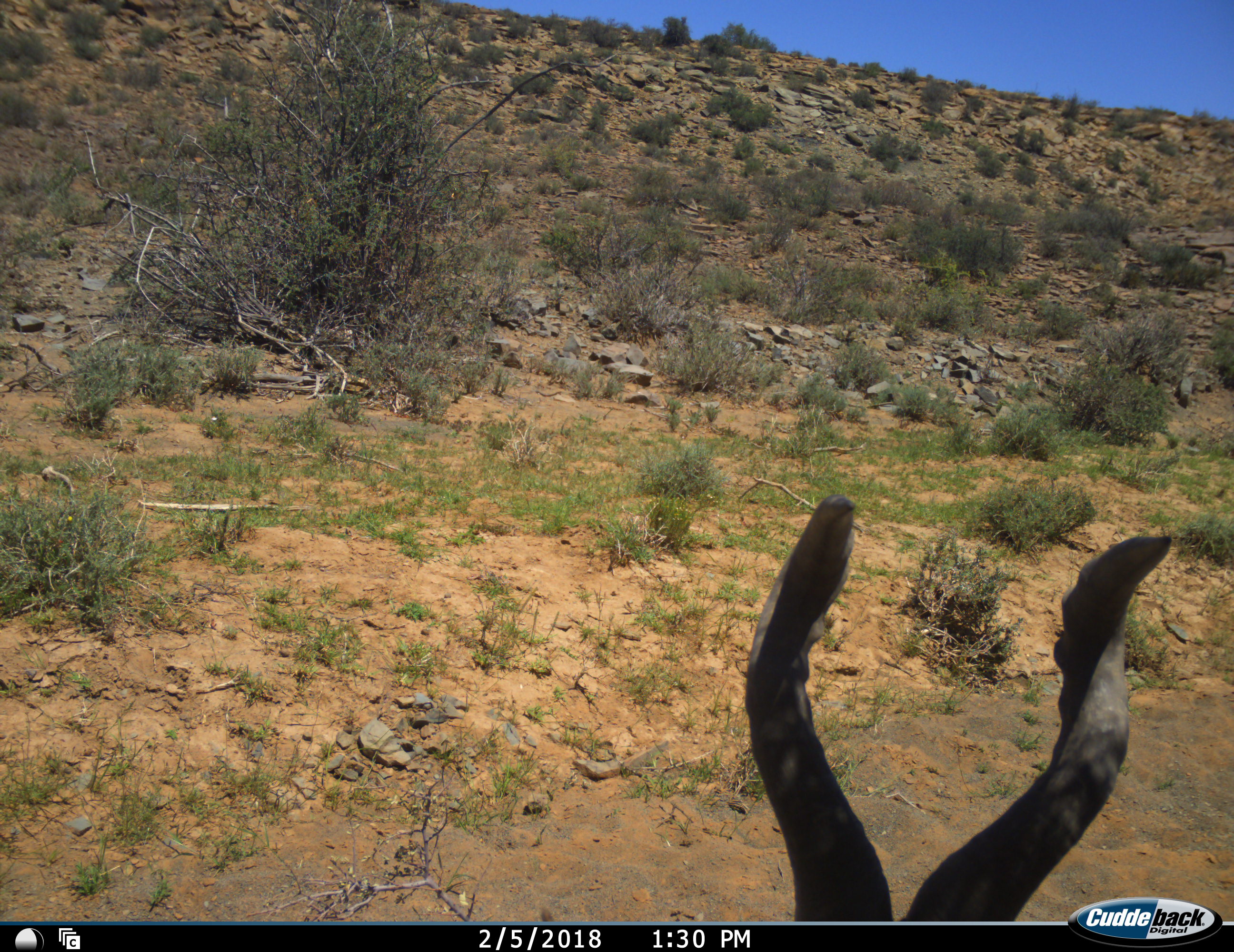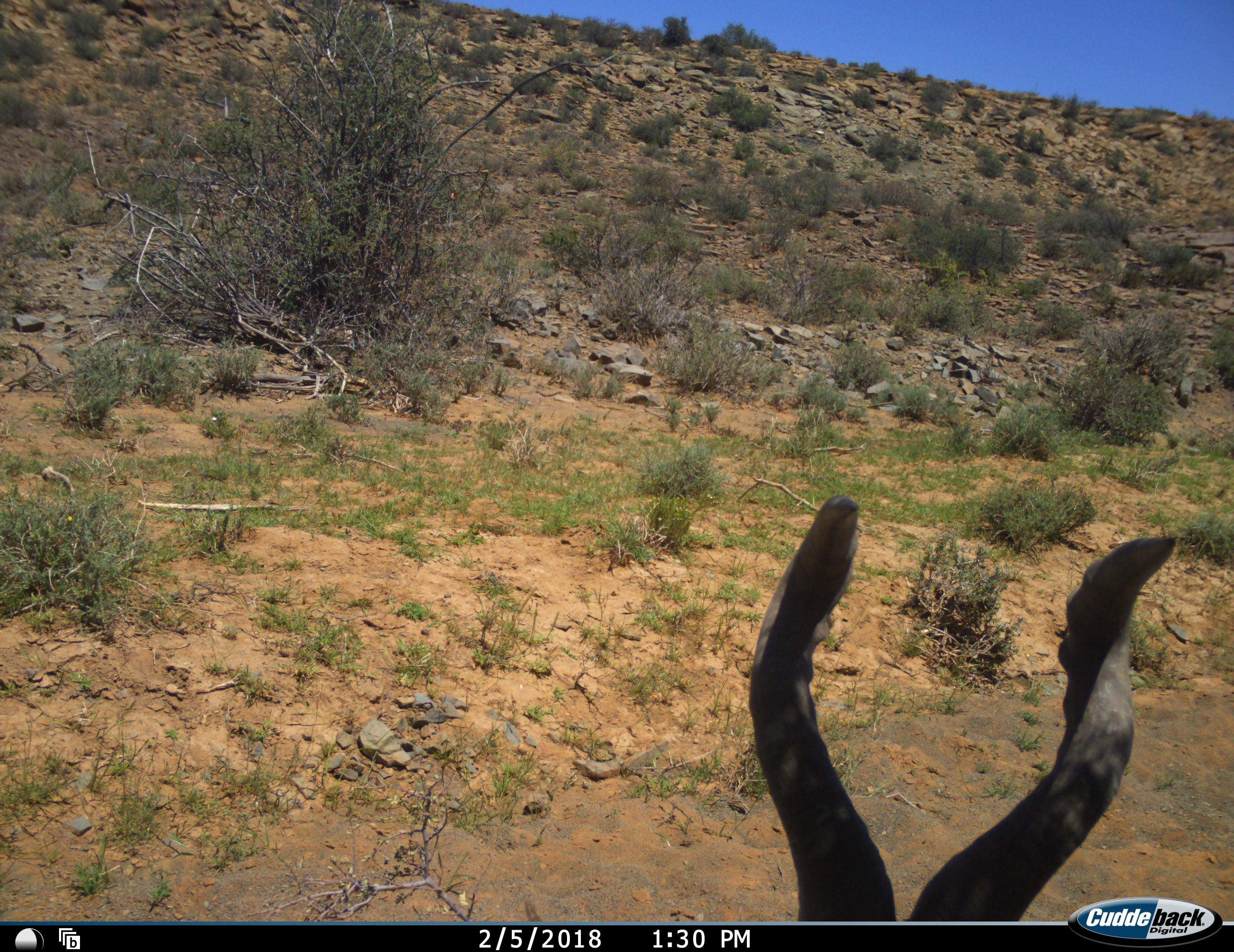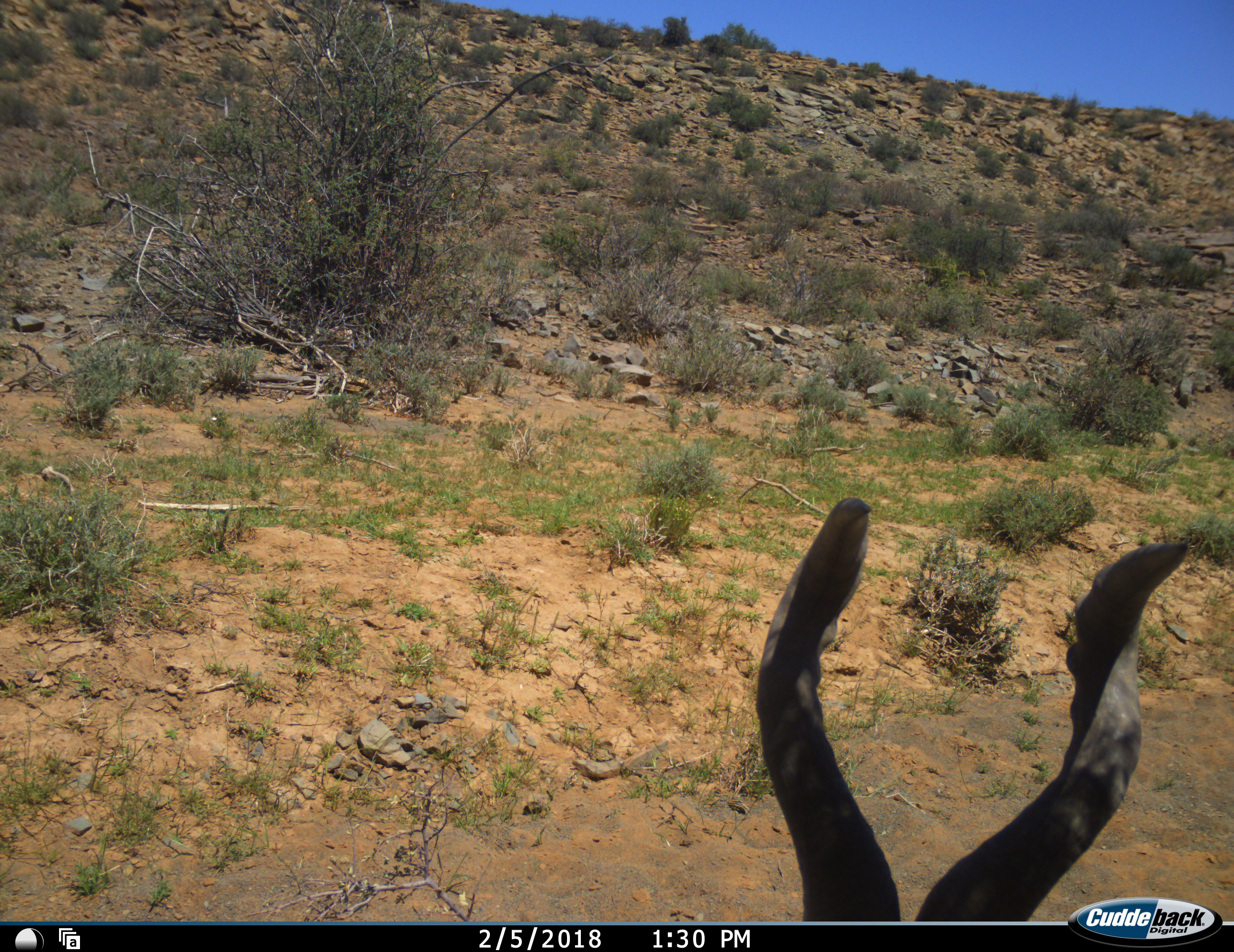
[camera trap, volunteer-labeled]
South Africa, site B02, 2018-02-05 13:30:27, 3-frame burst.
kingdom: Animalia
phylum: Chordata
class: Mammalia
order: Artiodactyla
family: Bovidae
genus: Alcelaphus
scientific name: Alcelaphus buselaphus caama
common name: red hartebeest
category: hartebeestred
Hartebeestred (red hartebeest) (Alcelaphus buselaphus caama), count 1. Behavior (volunteer vote fractions): standing 57%, resting 43%, moving 0%, interacting 0%. Young present (vote fraction): 0%. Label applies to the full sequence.